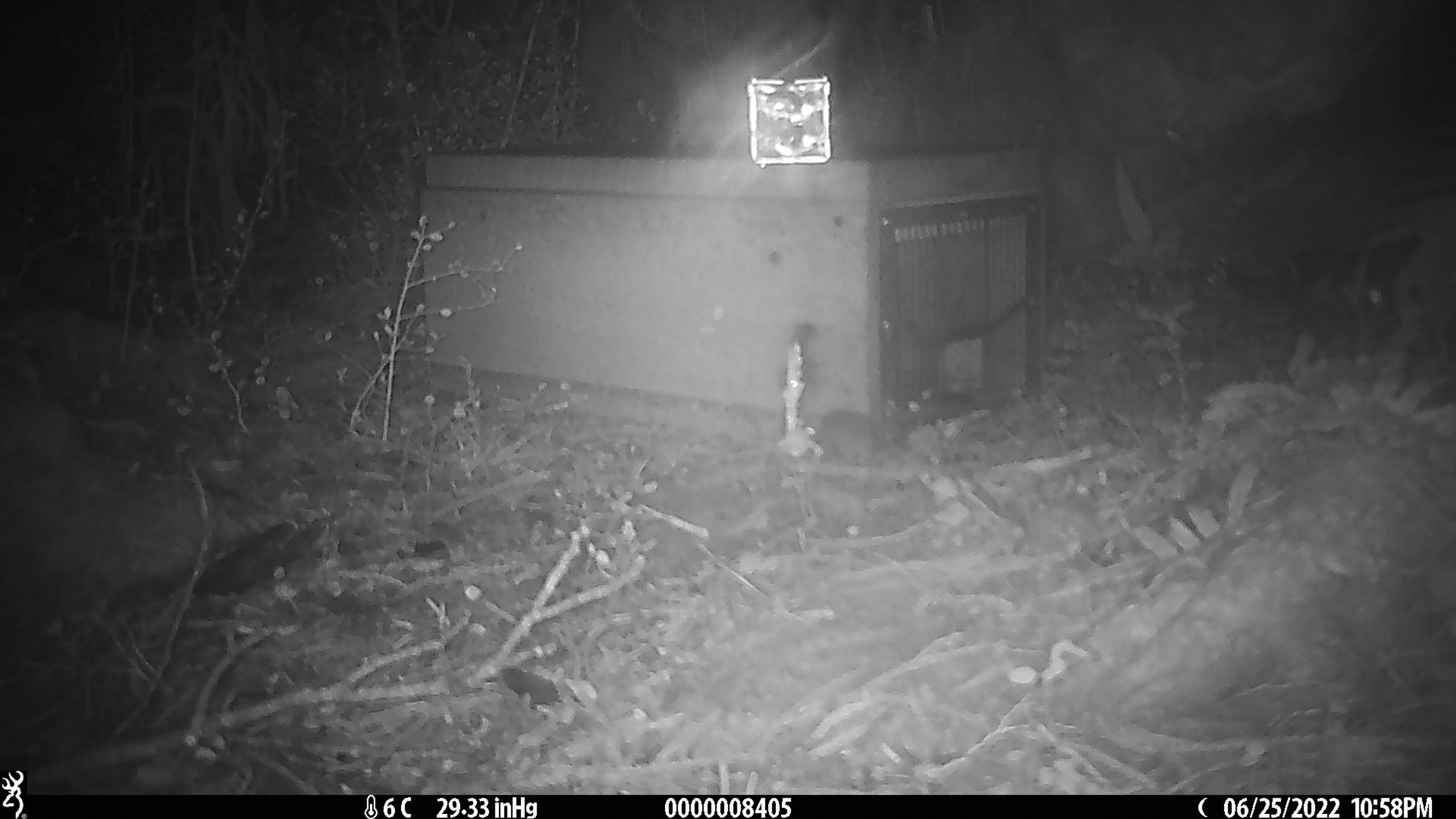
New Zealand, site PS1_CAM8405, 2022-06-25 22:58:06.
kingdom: Animalia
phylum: Chordata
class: Mammalia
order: Rodentia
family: Muridae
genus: Mus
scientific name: Mus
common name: mouse